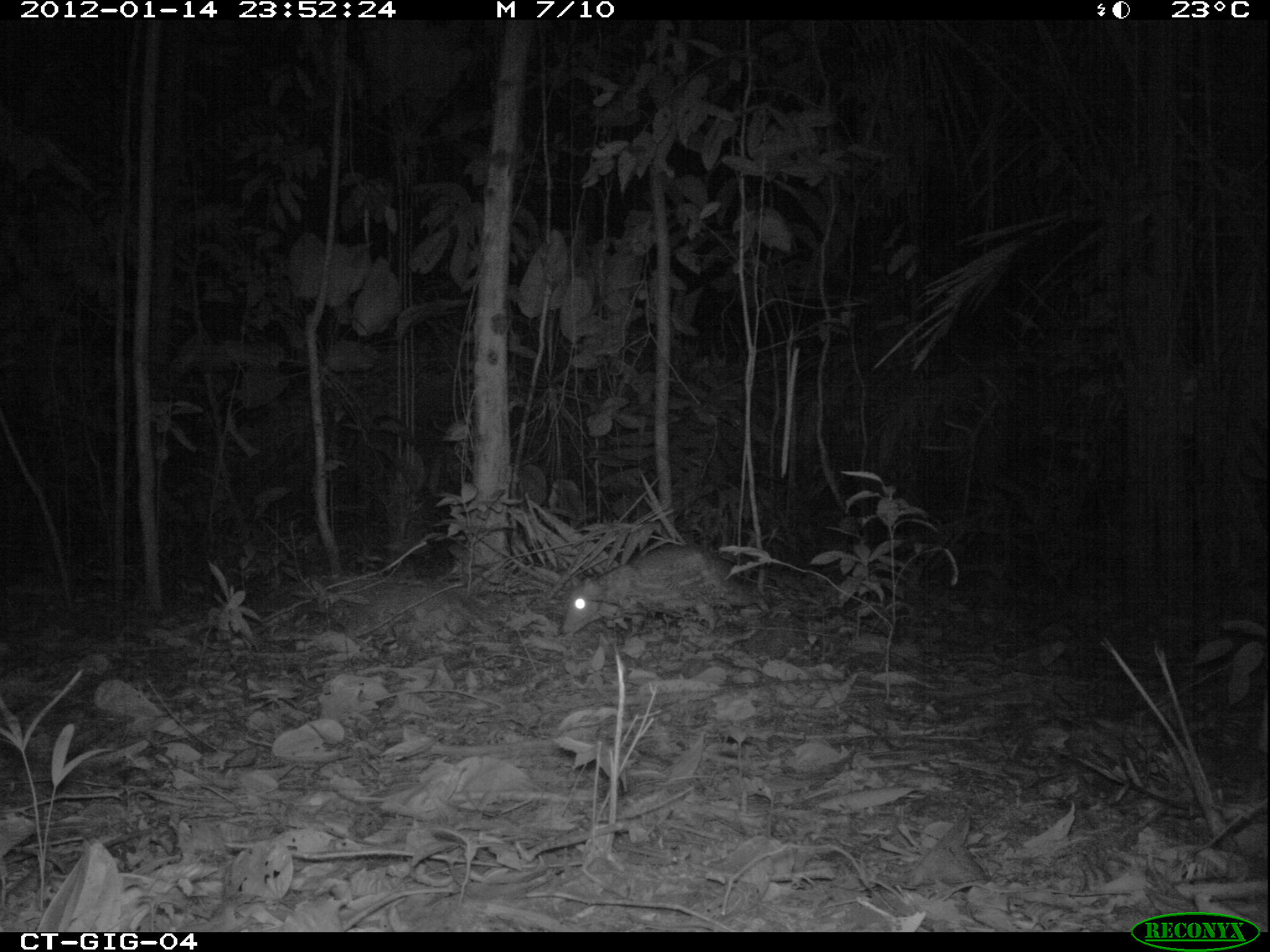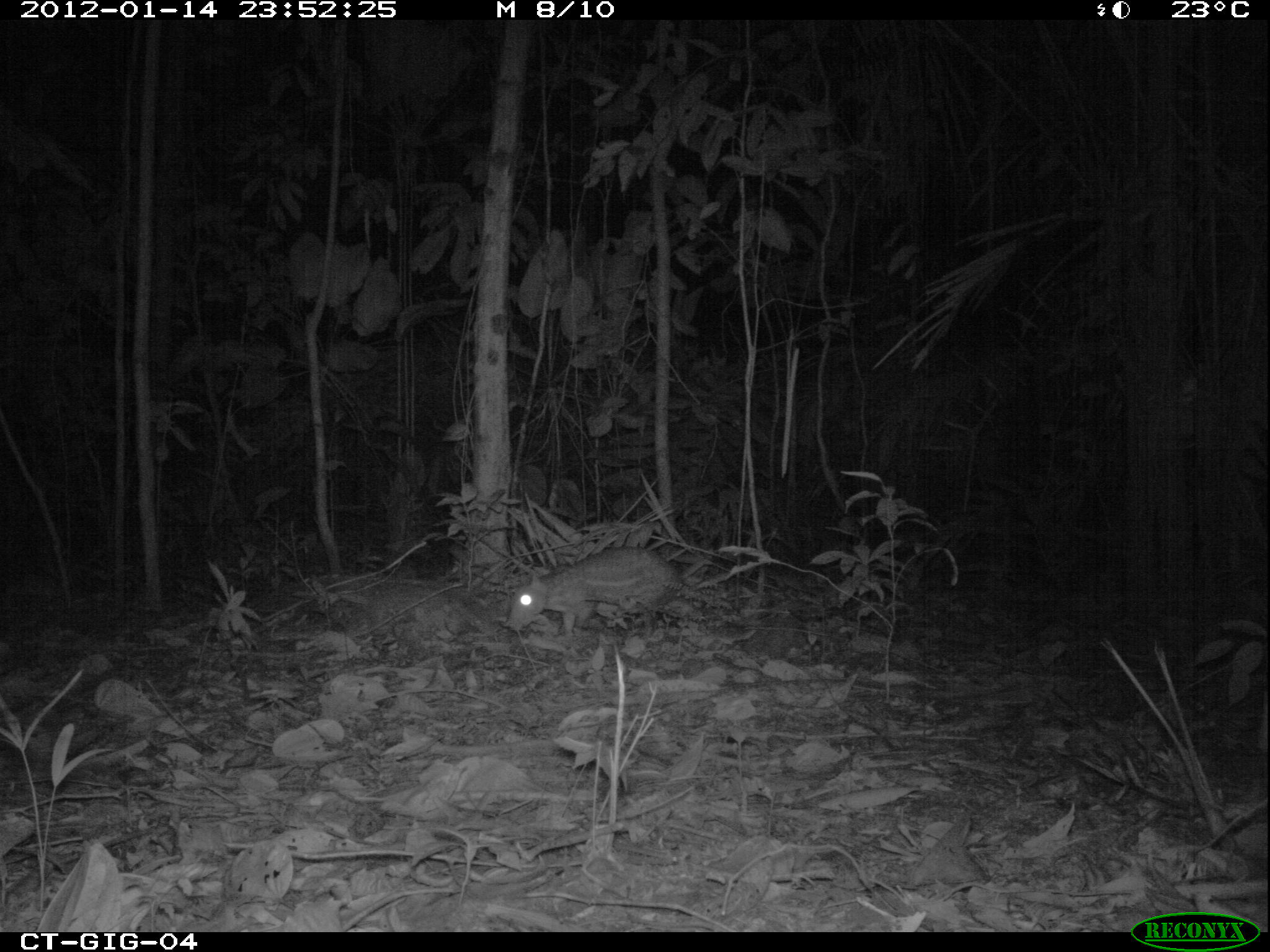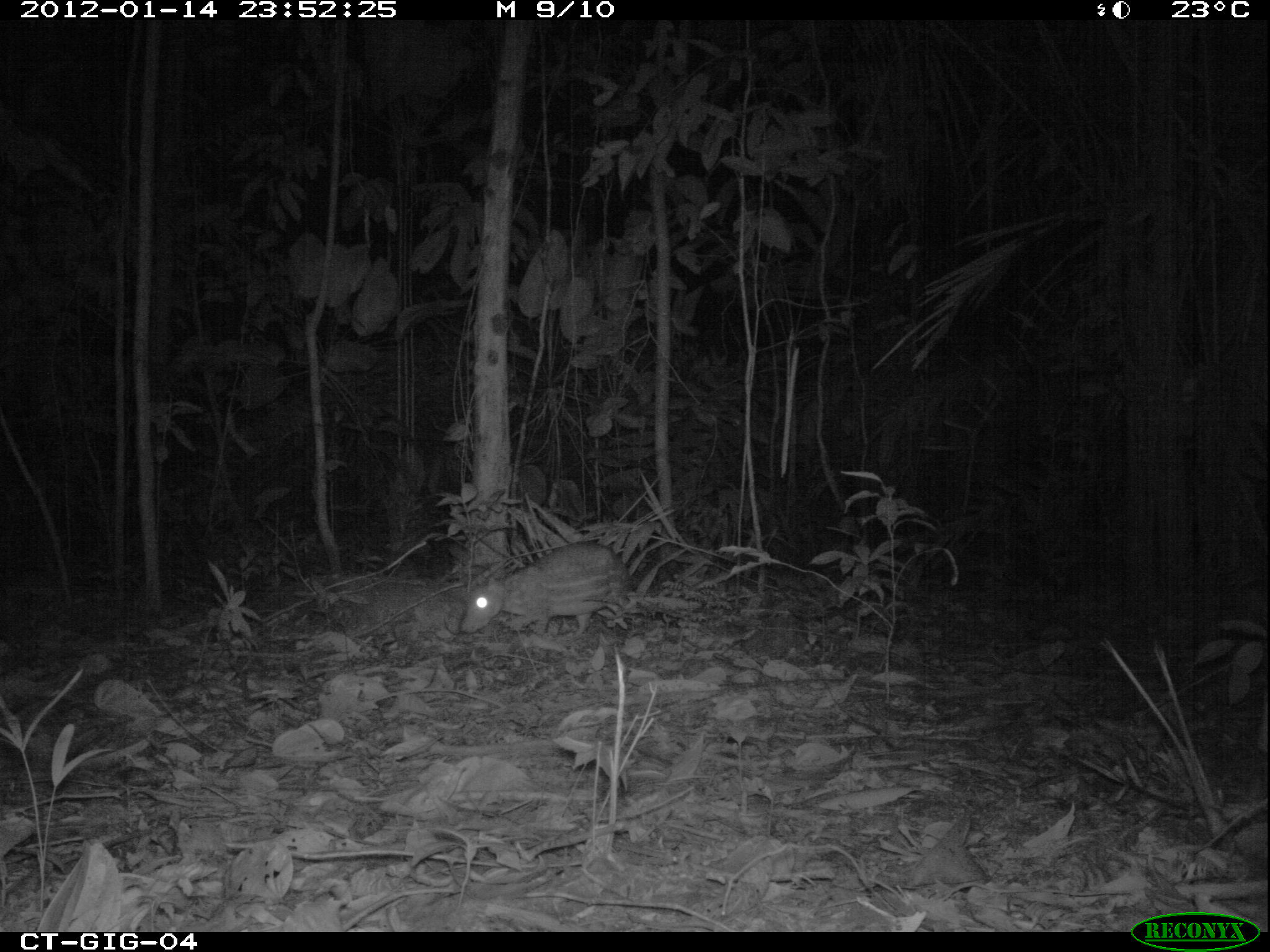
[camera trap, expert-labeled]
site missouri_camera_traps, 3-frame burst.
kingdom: Animalia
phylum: Chordata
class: Mammalia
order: Rodentia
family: Cuniculidae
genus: Cuniculus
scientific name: Cuniculus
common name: paca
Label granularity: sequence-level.